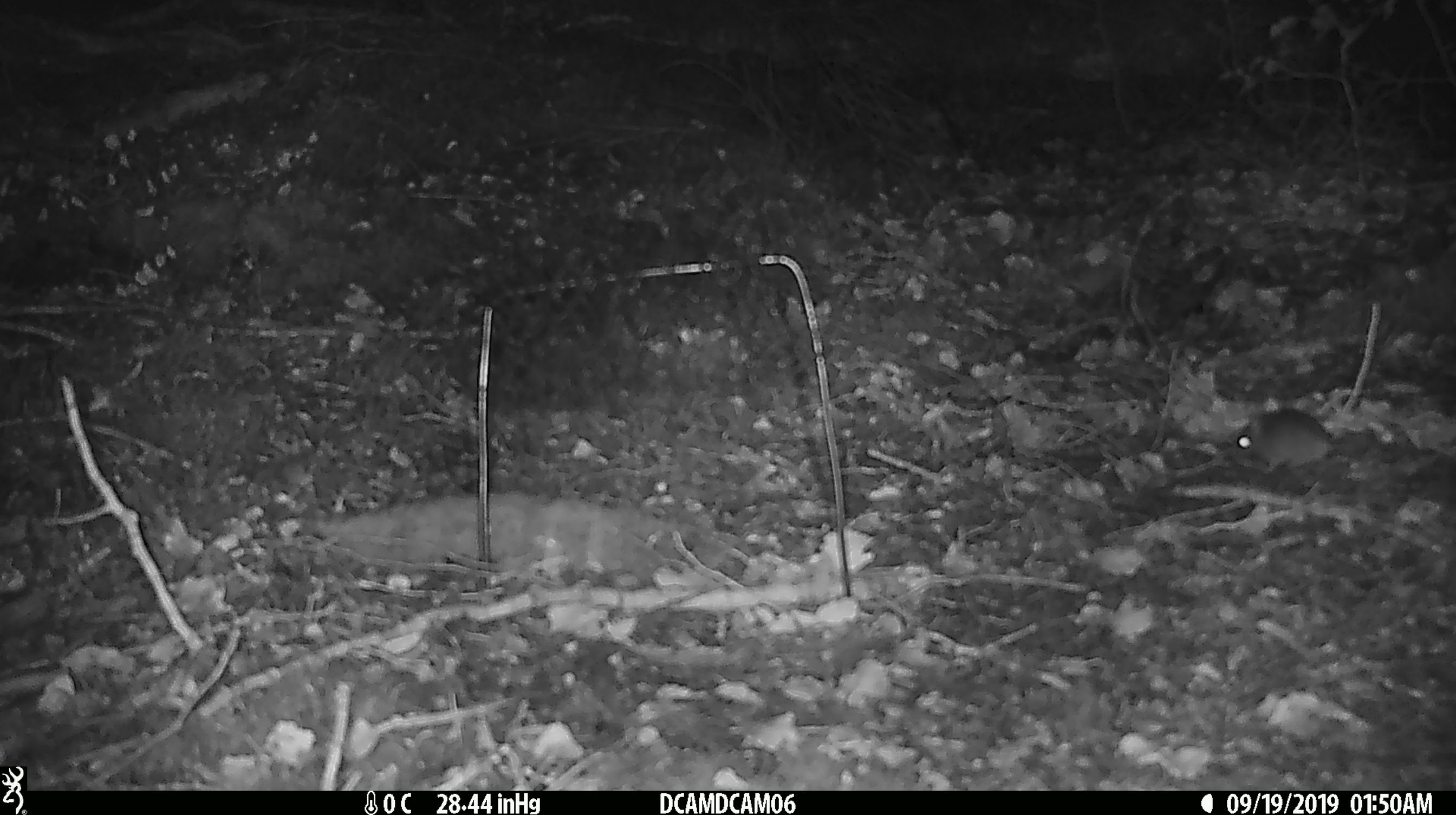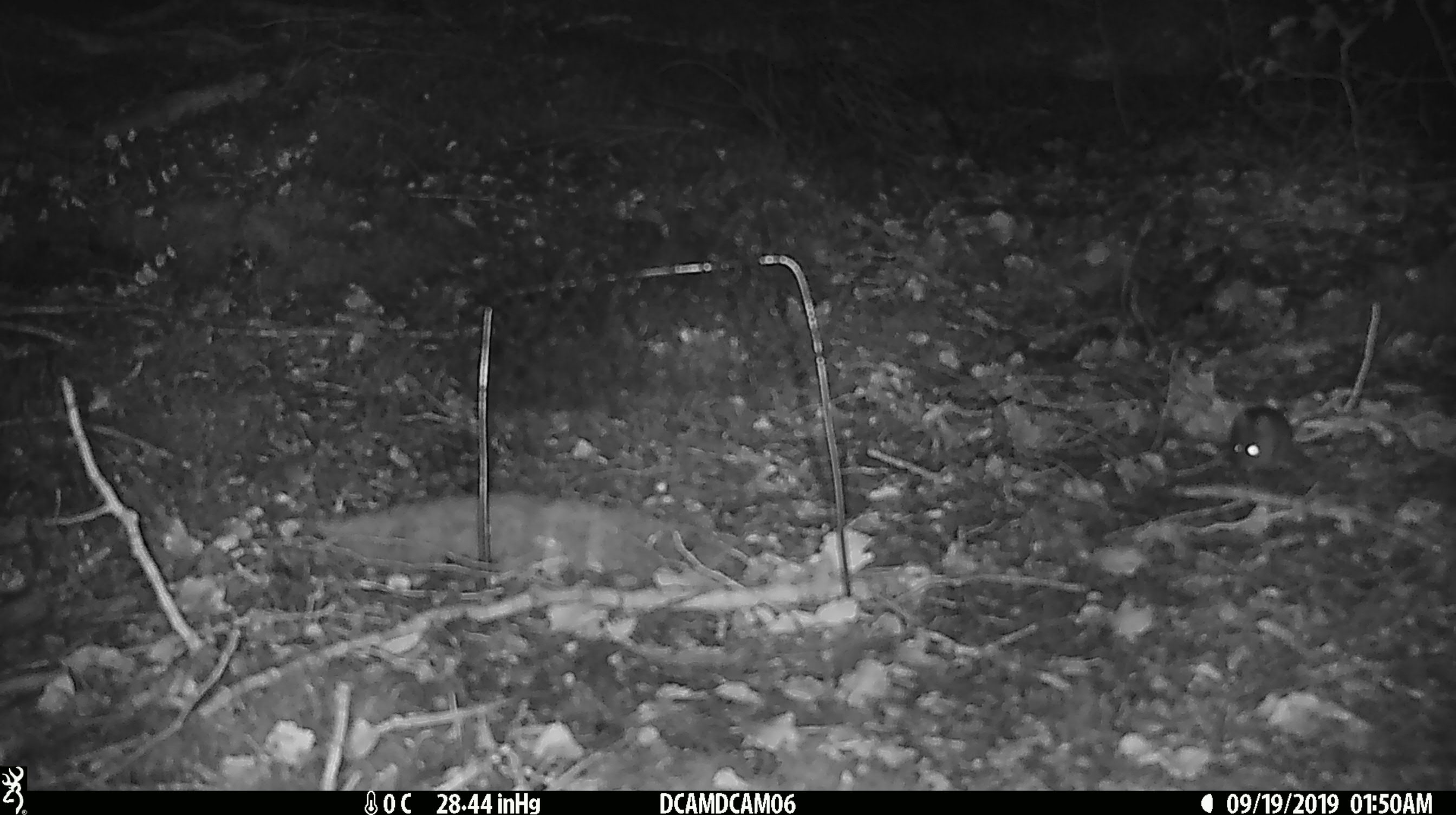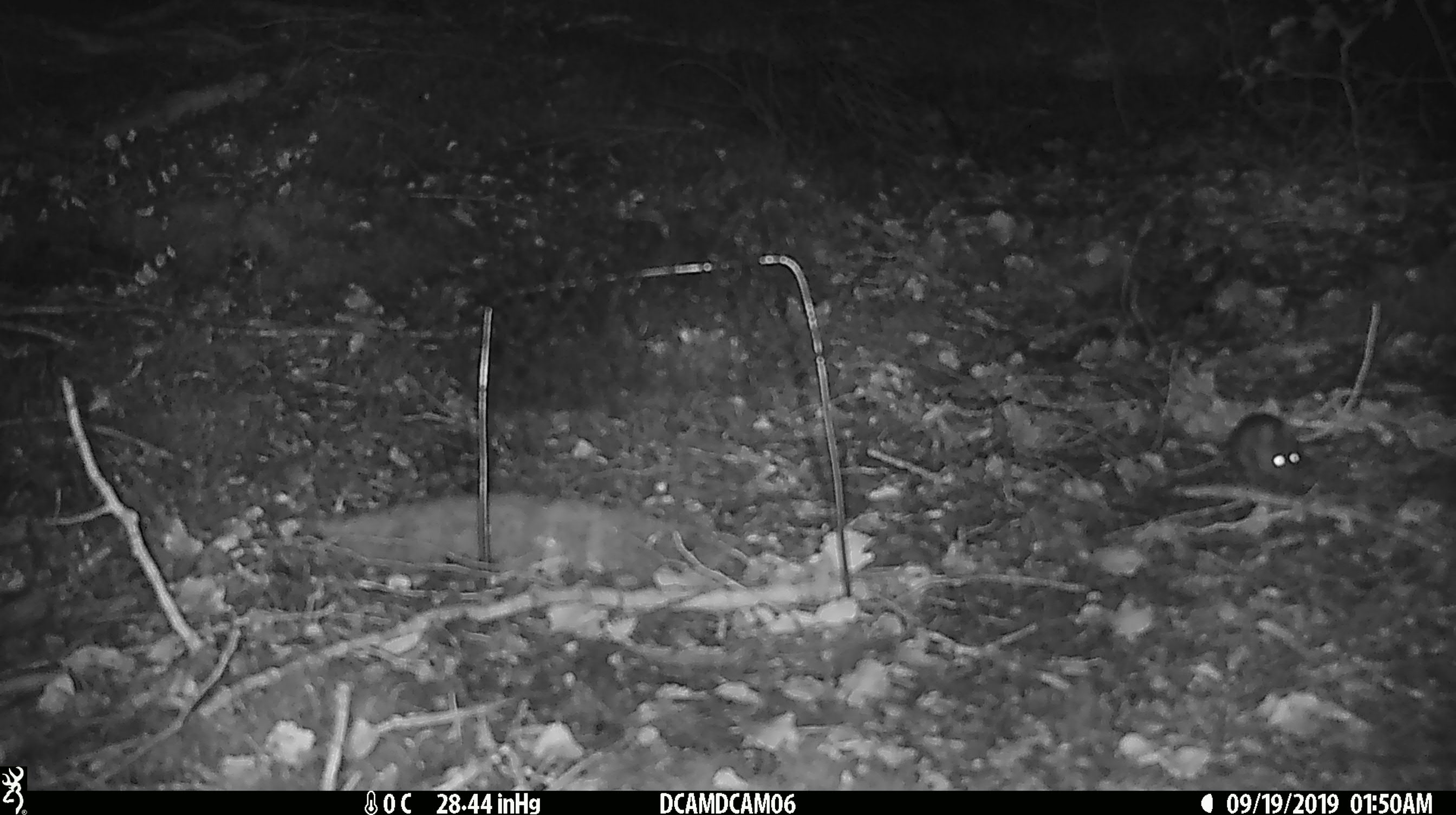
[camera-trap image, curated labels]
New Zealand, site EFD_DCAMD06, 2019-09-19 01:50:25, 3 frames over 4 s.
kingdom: Animalia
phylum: Chordata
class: Mammalia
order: Rodentia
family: Muridae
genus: Mus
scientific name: Mus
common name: mouse